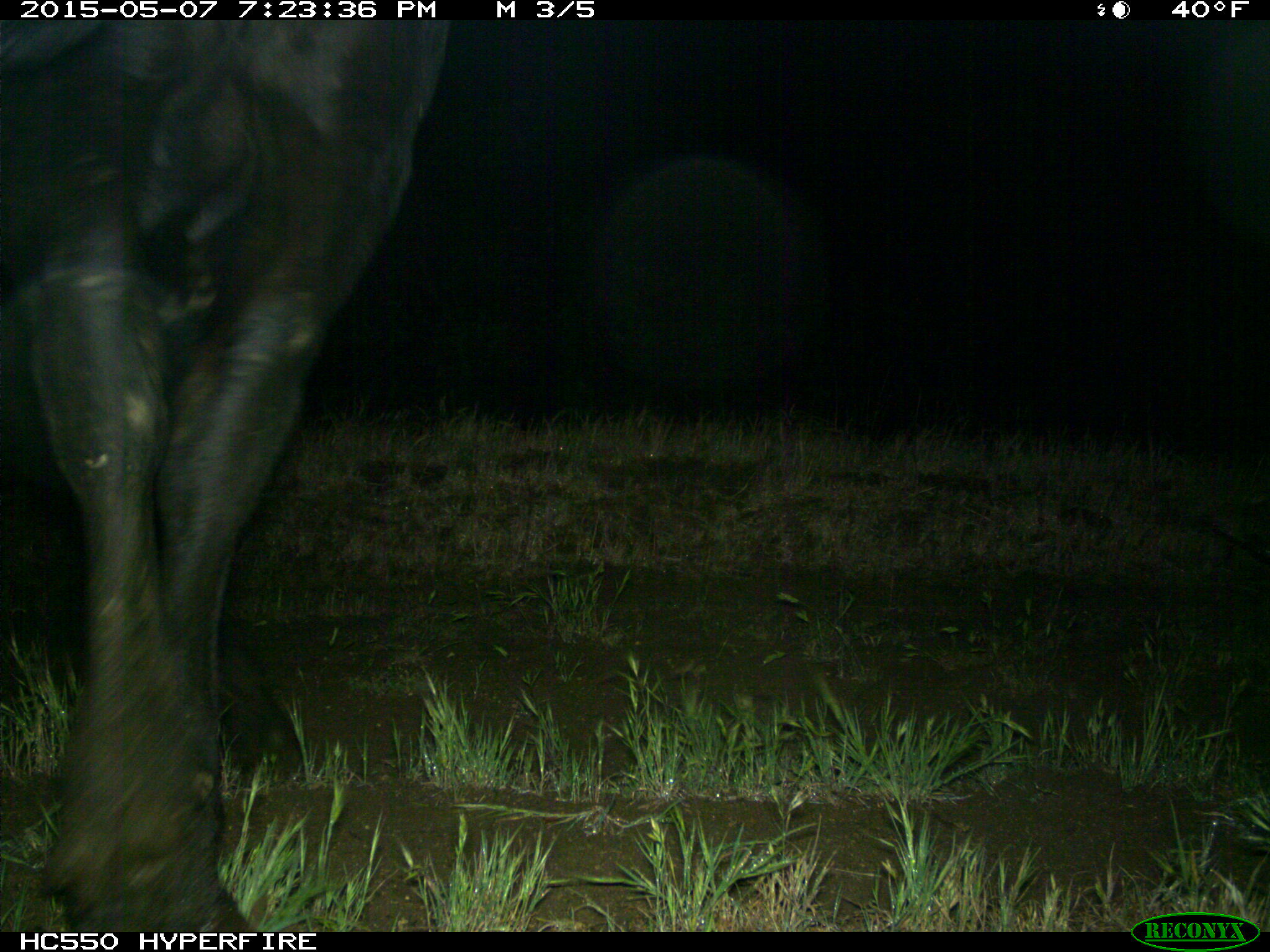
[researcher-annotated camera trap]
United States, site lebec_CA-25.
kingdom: Animalia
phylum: Chordata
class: Mammalia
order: Artiodactyla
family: Bovidae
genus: Bos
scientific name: Bos taurus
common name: domestic cow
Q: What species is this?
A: Bos taurus (domestic cow).